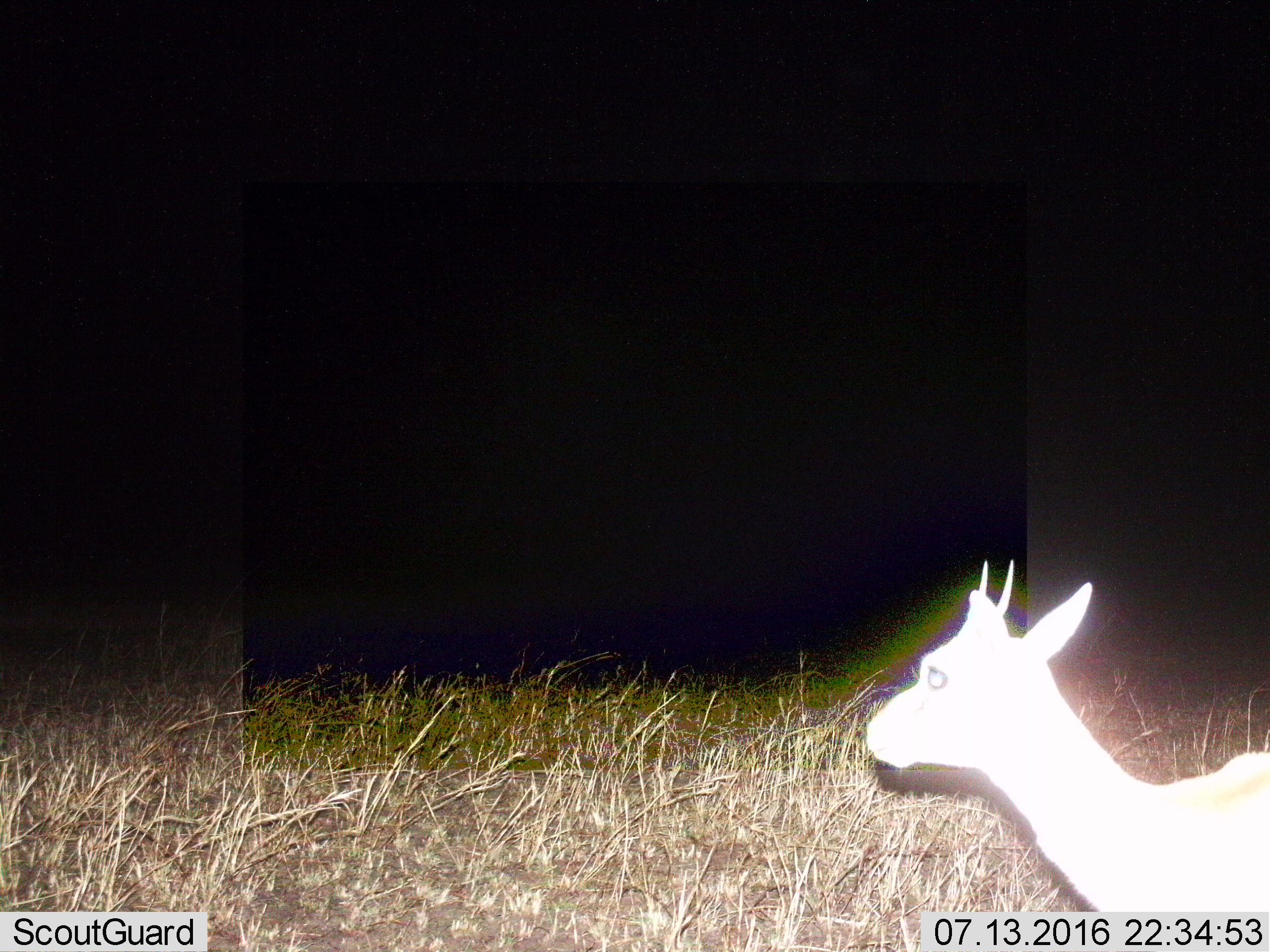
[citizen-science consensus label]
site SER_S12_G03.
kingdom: Animalia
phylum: Chordata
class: Mammalia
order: Artiodactyla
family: Bovidae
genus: Eudorcas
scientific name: Eudorcas thomsonii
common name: thomson's gazelle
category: gazellethomsons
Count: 1.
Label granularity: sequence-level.